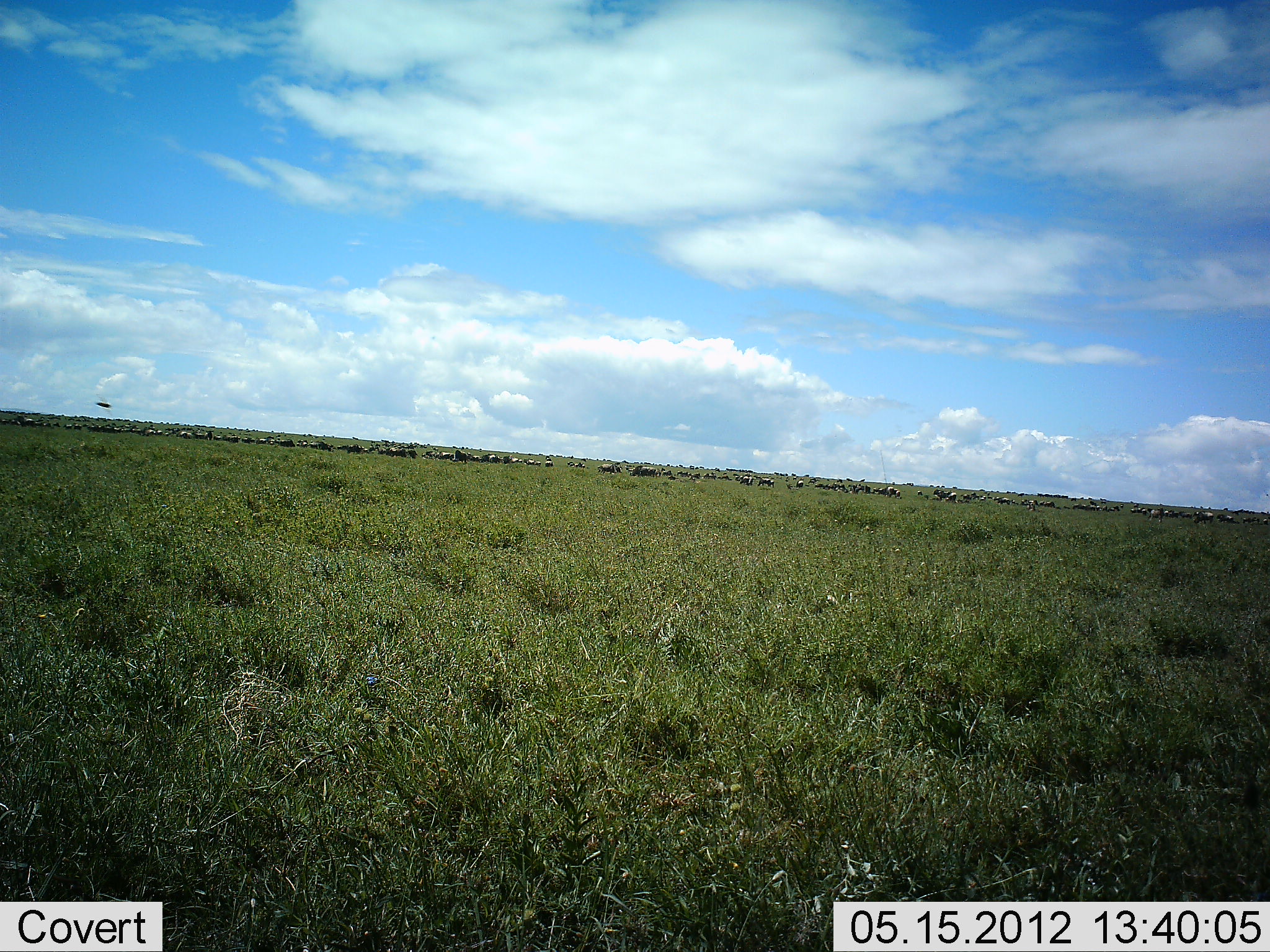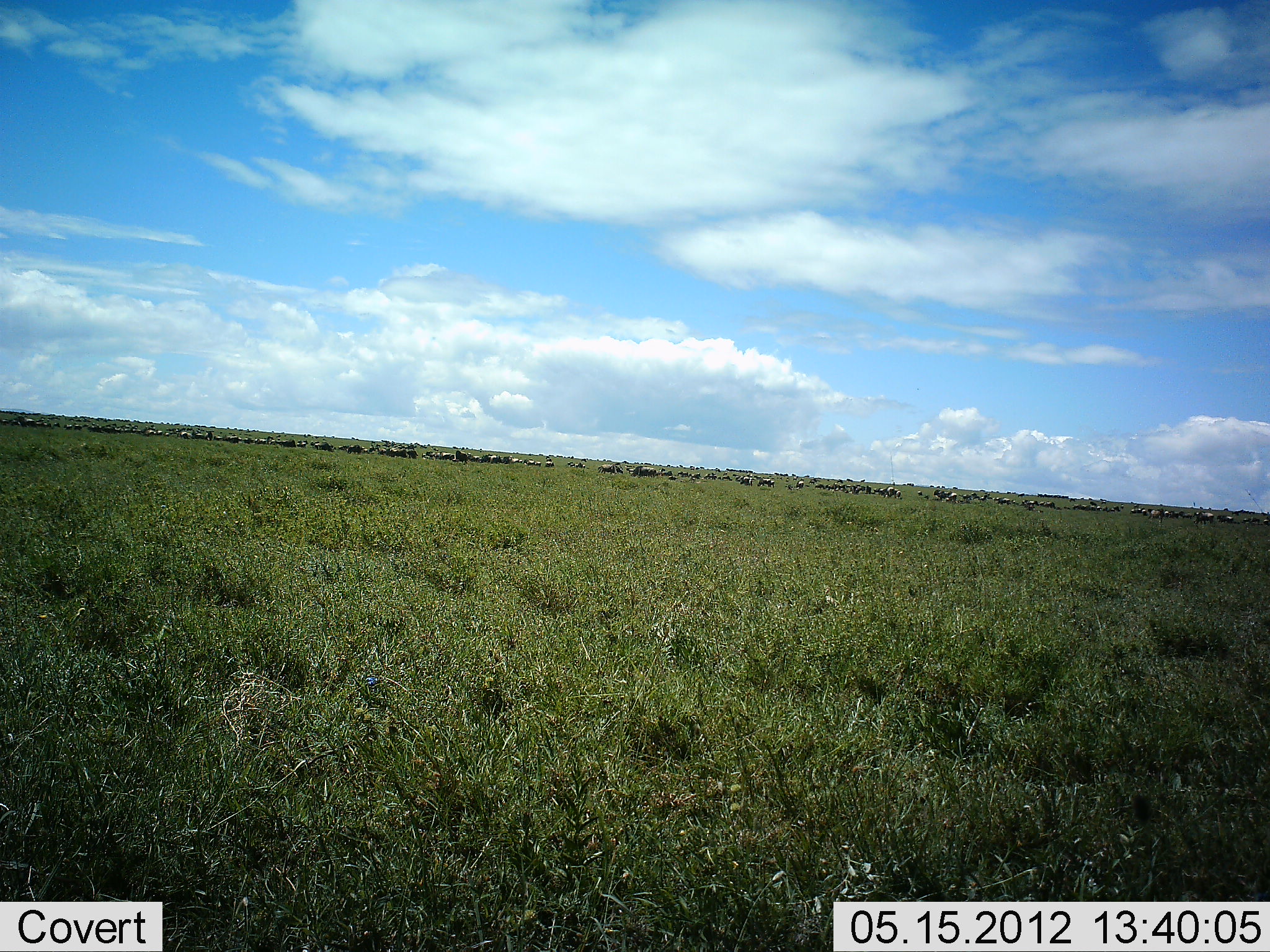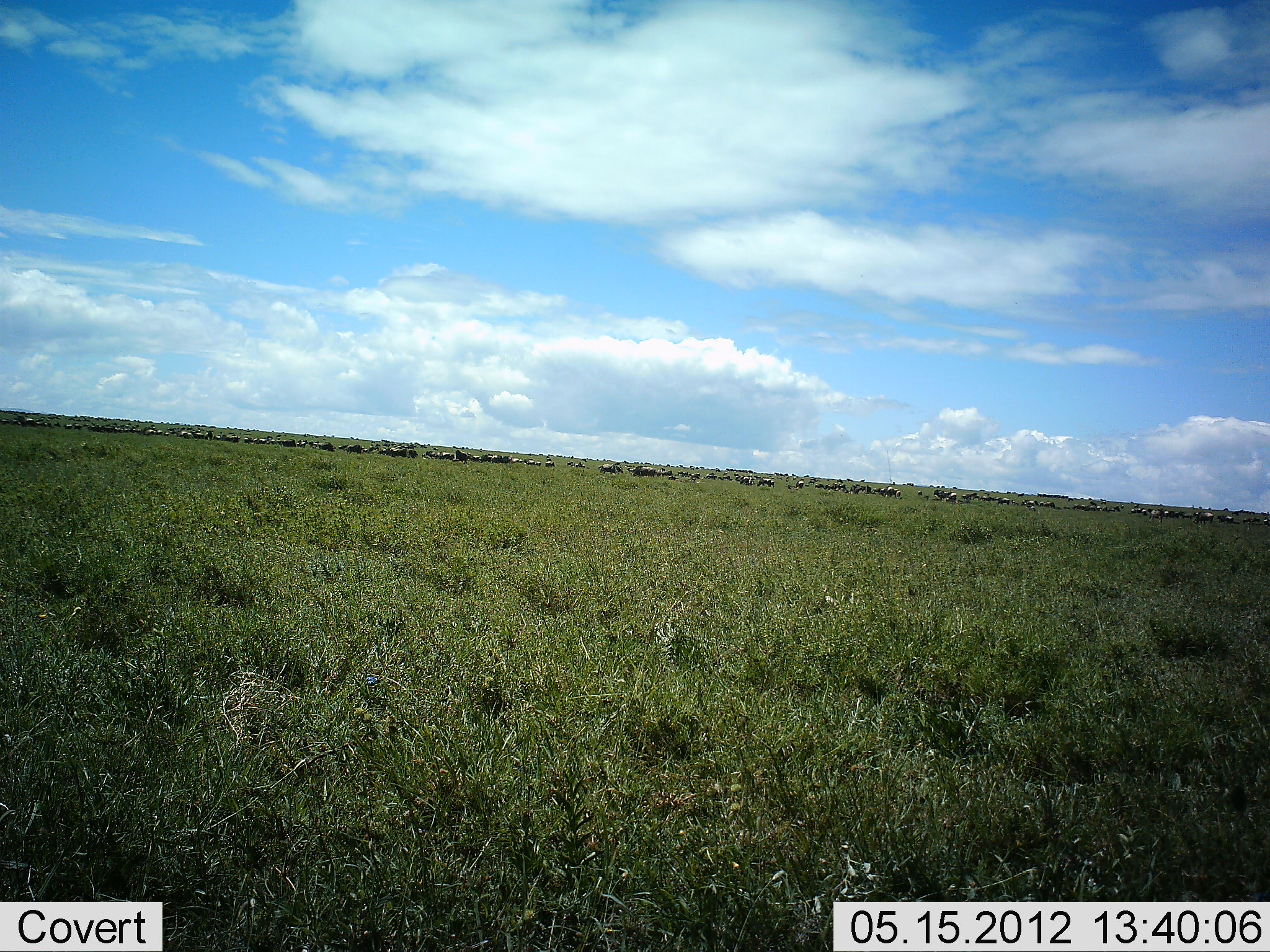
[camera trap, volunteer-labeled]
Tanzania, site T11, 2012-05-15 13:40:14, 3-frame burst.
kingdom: Animalia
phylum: Chordata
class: Mammalia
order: Artiodactyla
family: Bovidae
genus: Connochaetes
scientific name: Connochaetes taurinus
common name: blue wildebeest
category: wildebeest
Wildebeest (blue wildebeest) (Connochaetes taurinus), count 51+. Behavior (volunteer vote fractions): standing 30%, resting 10%, moving 30%, interacting 10%. Young present (vote fraction): 0%. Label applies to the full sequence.